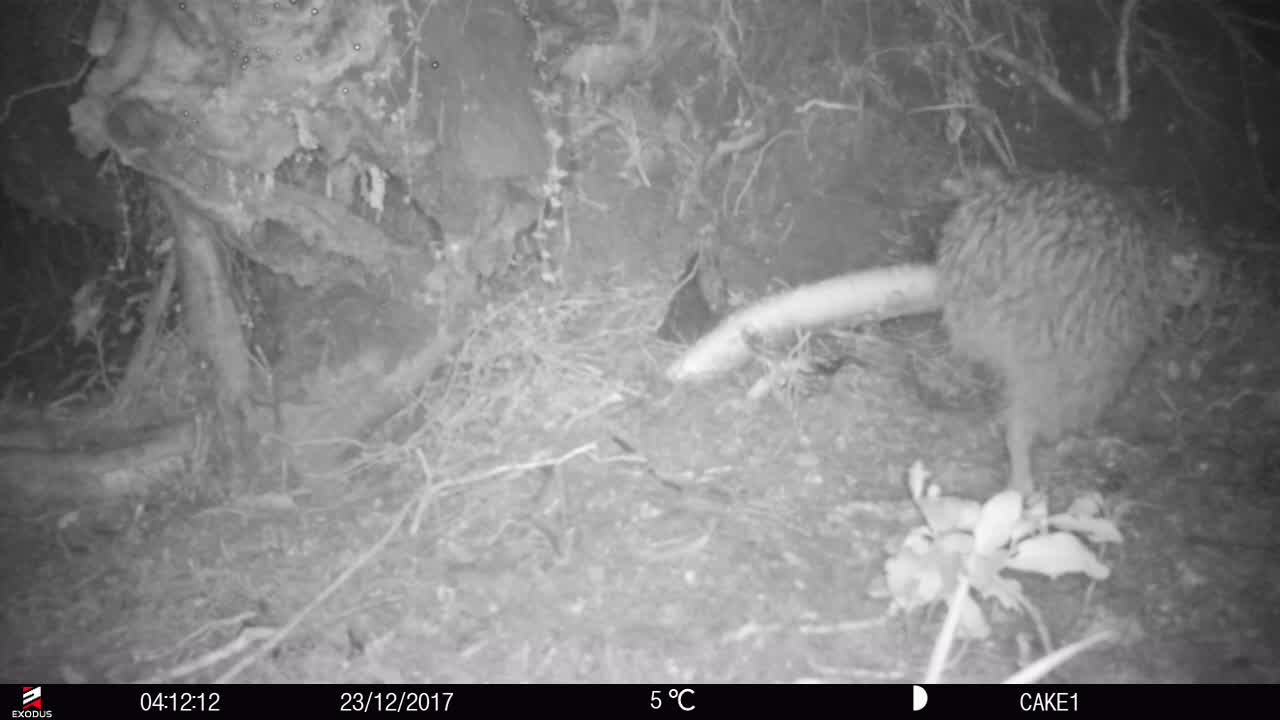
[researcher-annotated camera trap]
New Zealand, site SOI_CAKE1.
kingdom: Animalia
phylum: Chordata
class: Aves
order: Apterygiformes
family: Apterygidae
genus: Apteryx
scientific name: Apteryx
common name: kiwi